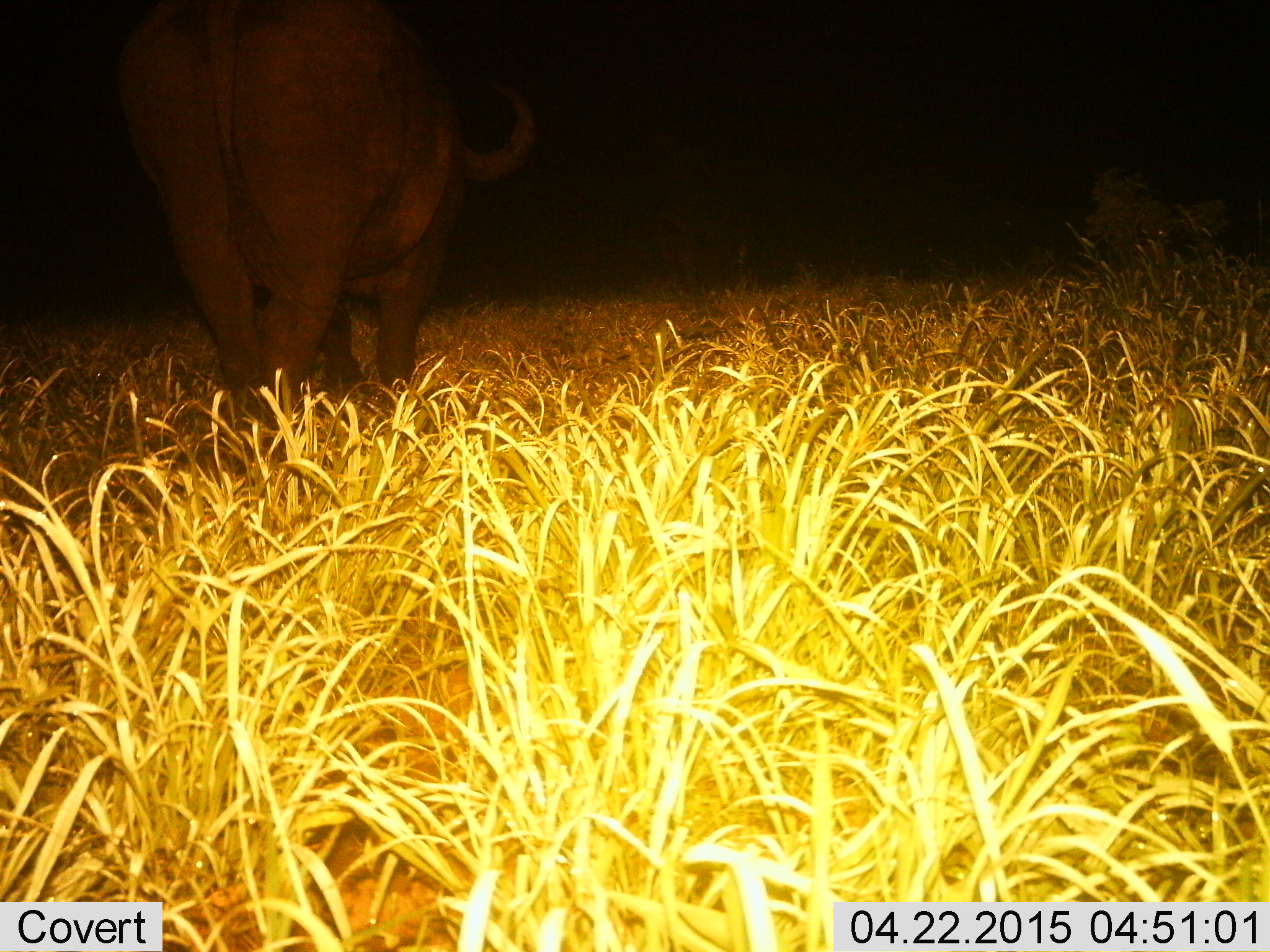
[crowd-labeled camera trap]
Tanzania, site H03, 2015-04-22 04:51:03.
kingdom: Animalia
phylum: Chordata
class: Mammalia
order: Artiodactyla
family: Bovidae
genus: Syncerus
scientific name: Syncerus caffer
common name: cape buffalo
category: buffalo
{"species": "buffalo (cape buffalo) (Syncerus caffer)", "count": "1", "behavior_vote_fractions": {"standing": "40%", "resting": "0%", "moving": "60%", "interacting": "0%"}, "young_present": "0%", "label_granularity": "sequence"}